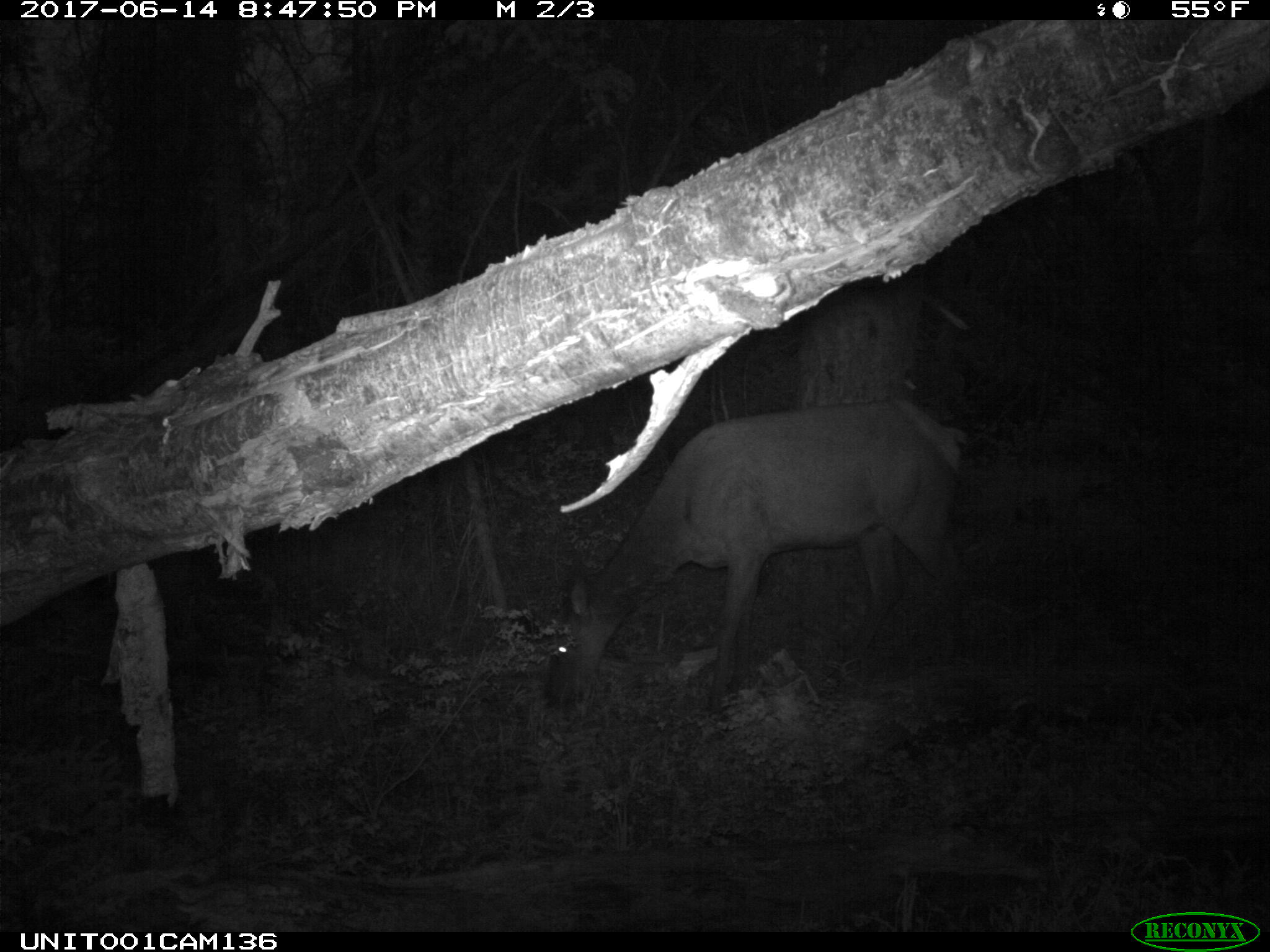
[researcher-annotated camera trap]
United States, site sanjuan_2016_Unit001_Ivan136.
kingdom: Animalia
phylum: Chordata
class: Mammalia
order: Artiodactyla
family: Cervidae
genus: Cervus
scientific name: Cervus elaphus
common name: red deer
Cervus elaphus (red deer).